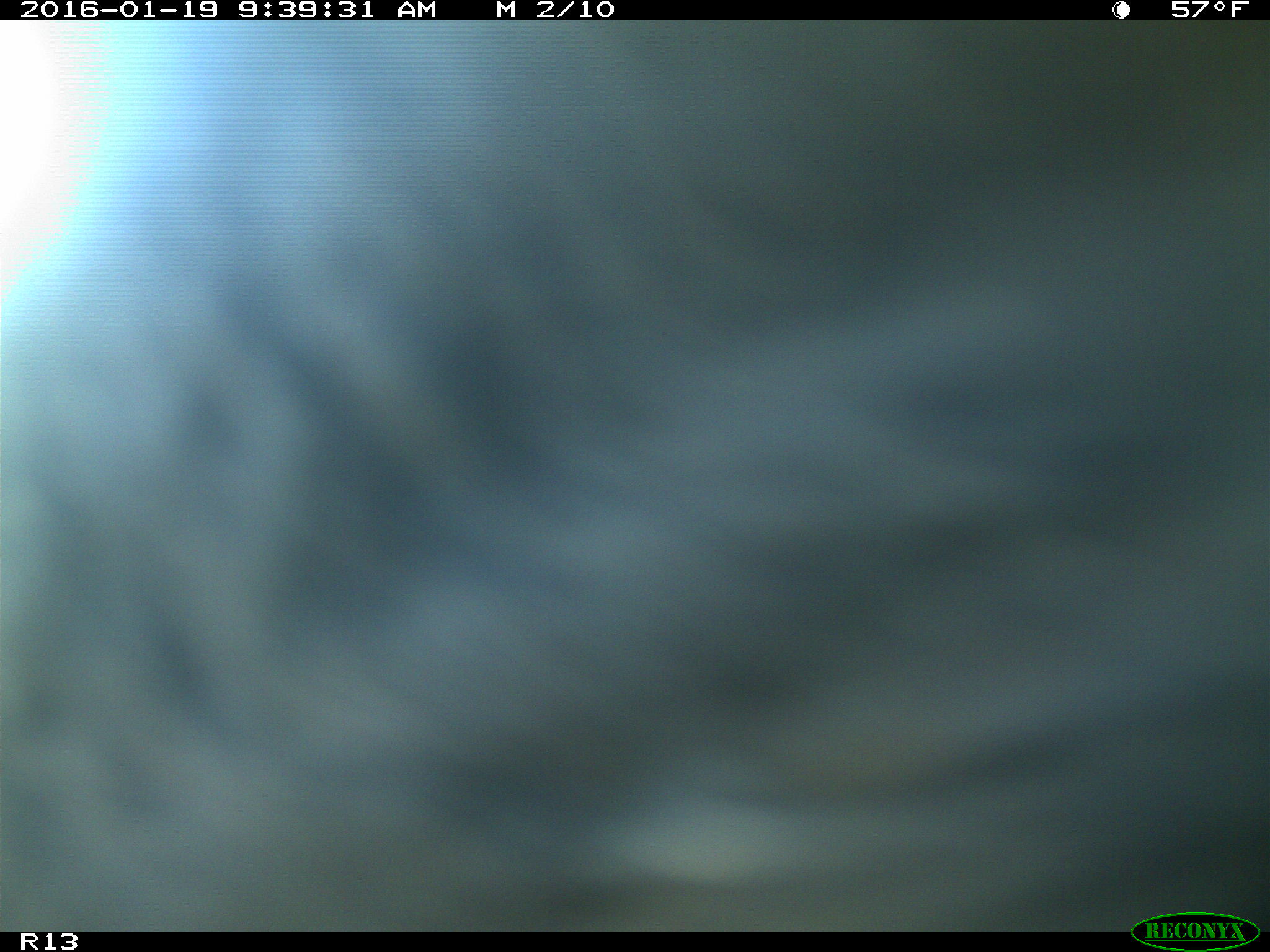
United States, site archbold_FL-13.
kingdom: Animalia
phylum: Chordata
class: Mammalia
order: Artiodactyla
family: Bovidae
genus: Bos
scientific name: Bos taurus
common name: domestic cow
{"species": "Bos taurus (domestic cow)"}